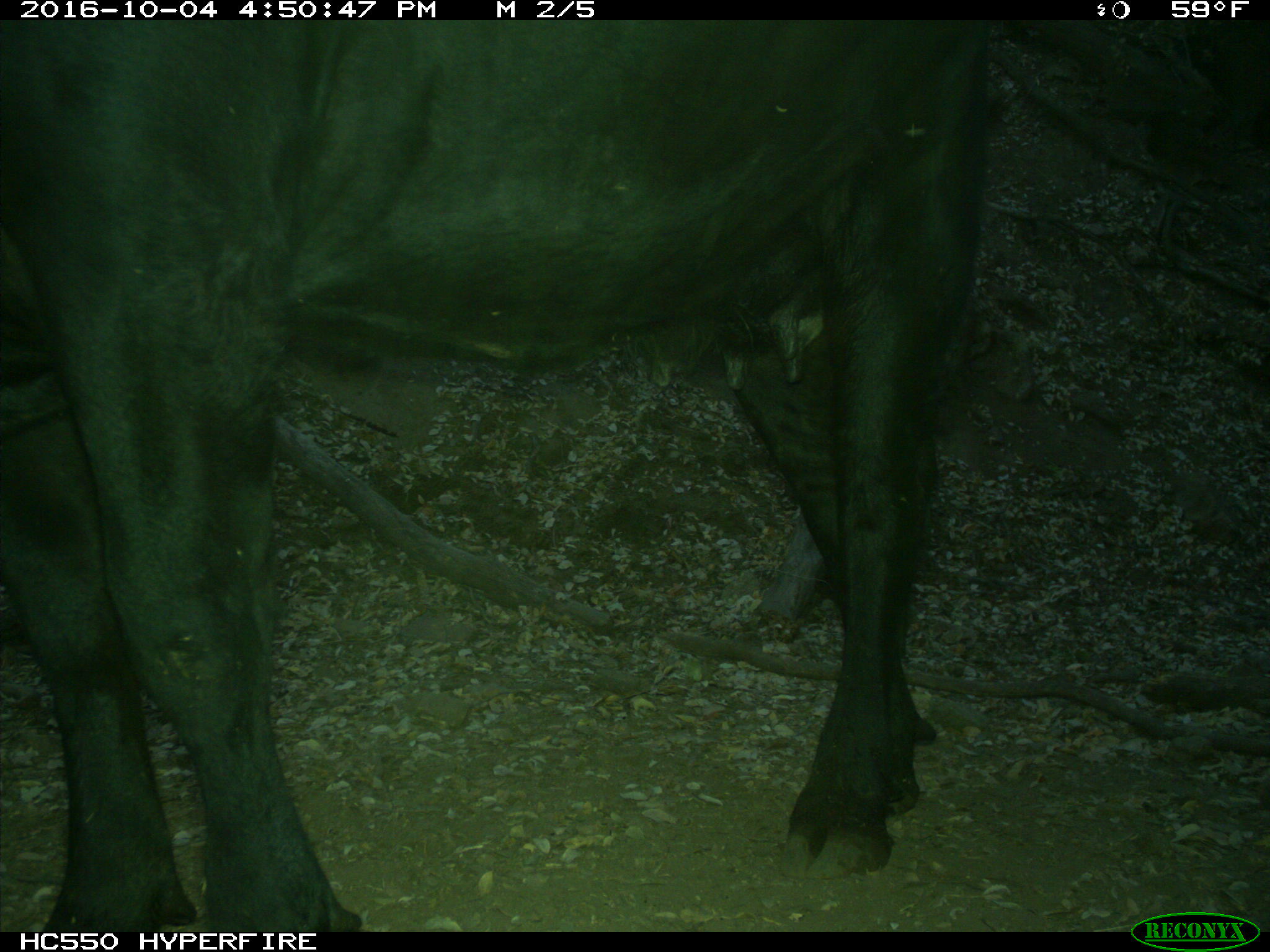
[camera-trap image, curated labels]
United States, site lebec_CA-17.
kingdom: Animalia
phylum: Chordata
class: Mammalia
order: Artiodactyla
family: Bovidae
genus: Bos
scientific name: Bos taurus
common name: domestic cow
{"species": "Bos taurus (domestic cow)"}